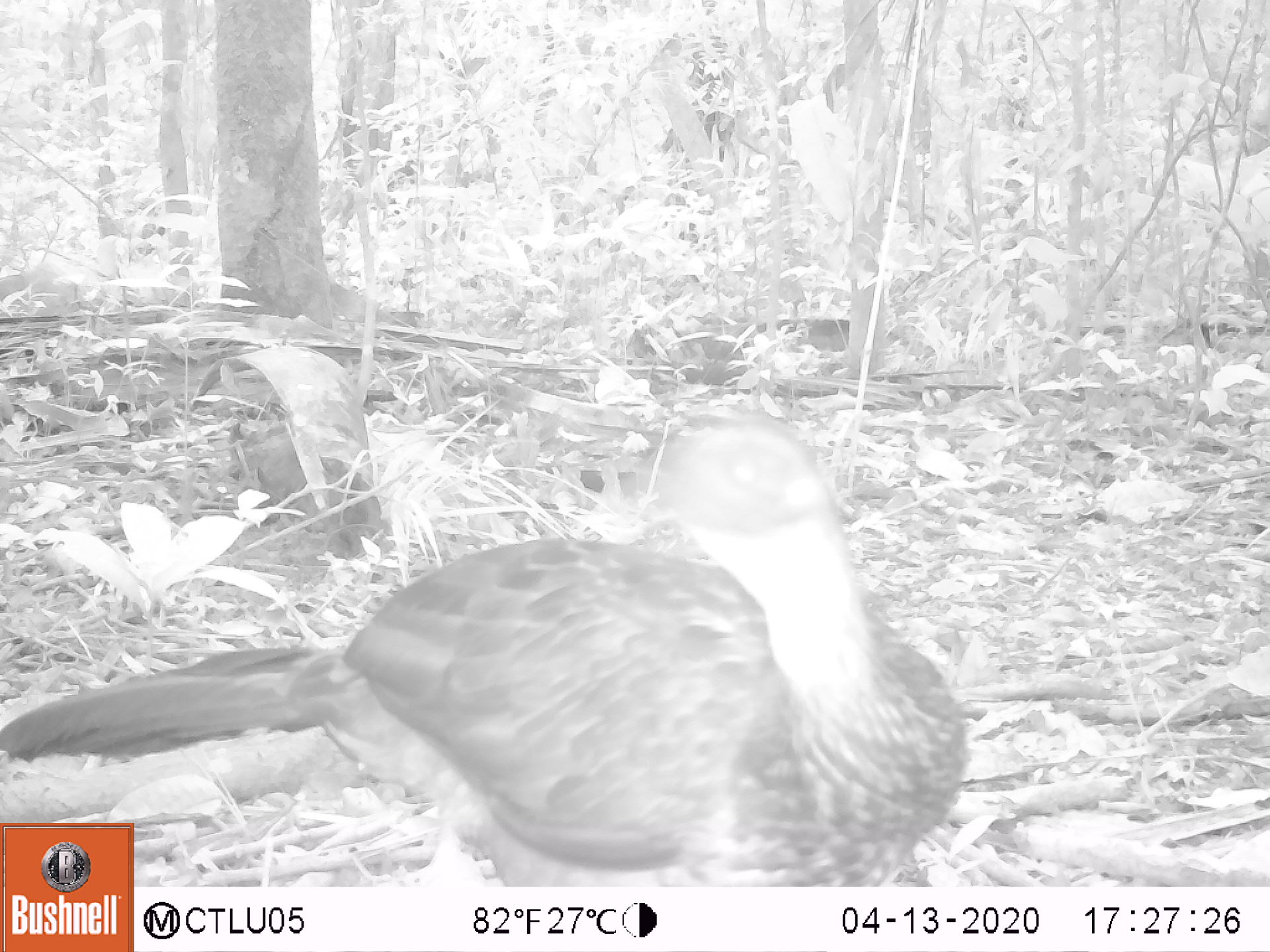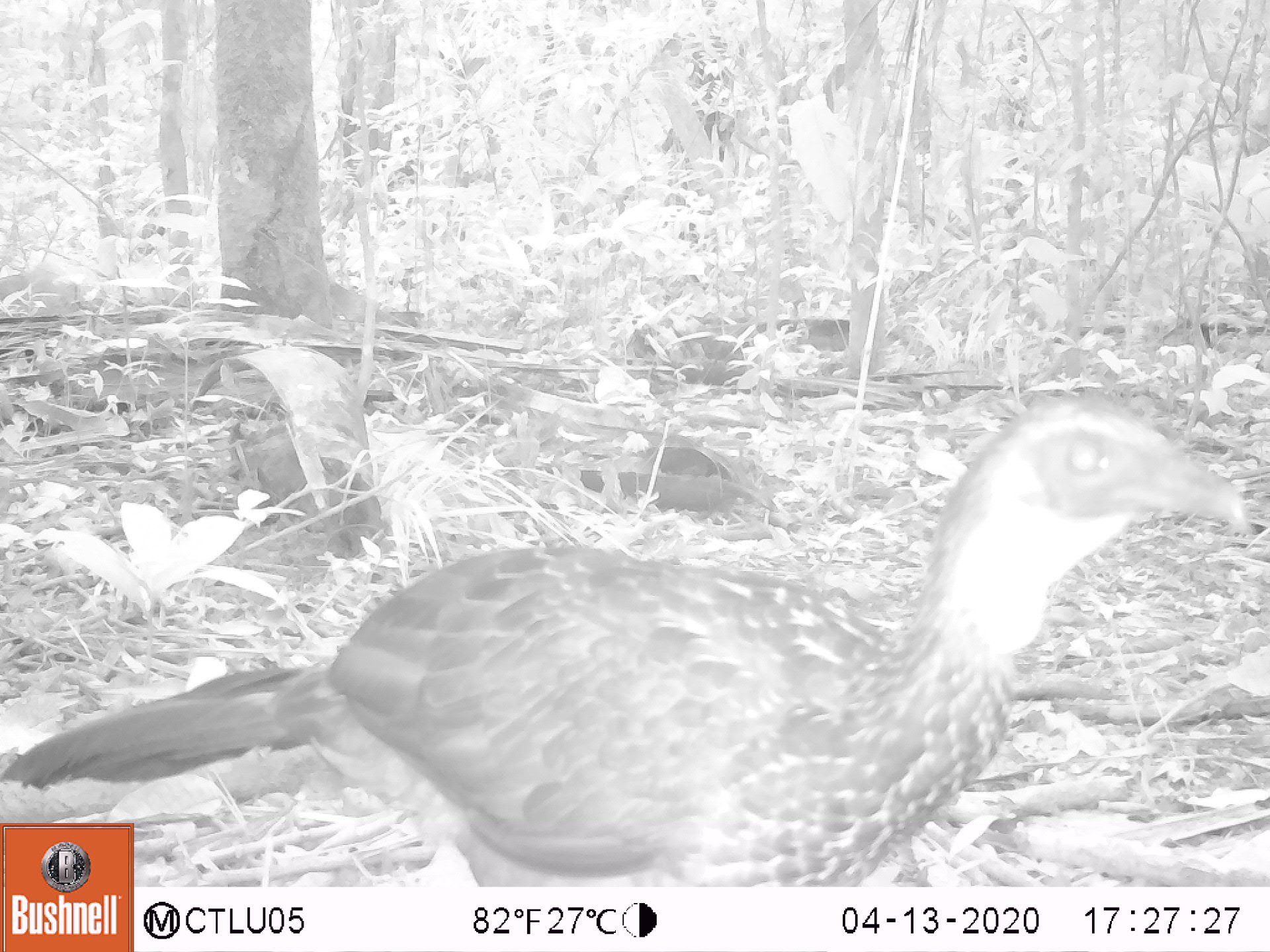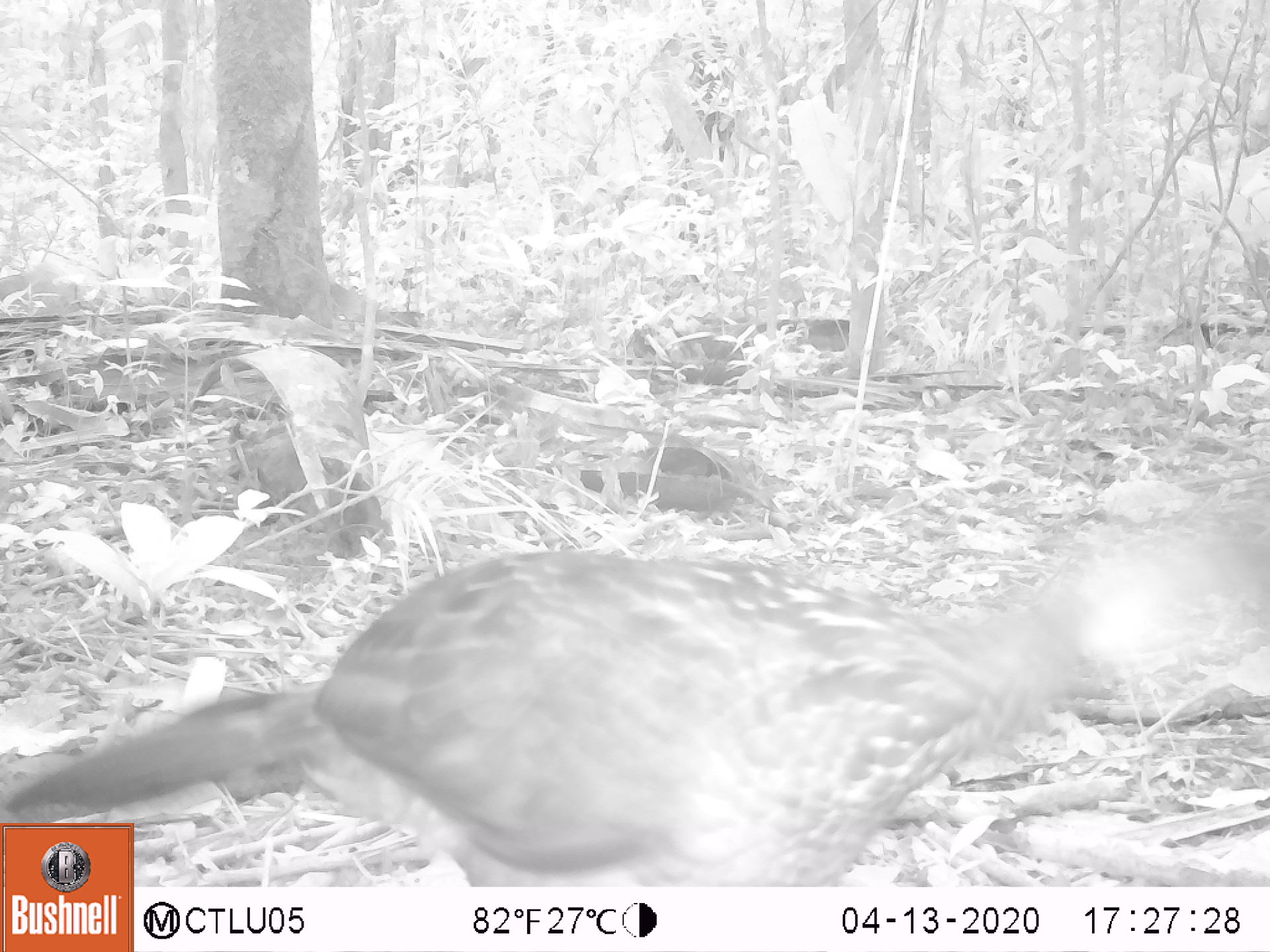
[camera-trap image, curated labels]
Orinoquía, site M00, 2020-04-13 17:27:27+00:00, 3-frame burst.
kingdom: Animalia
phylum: Chordata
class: Aves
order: Galliformes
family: Cracidae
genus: Penelope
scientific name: Penelope jacquacu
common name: spix's guan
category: spixs guan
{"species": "spixs guan (spix's guan) (Penelope jacquacu)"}